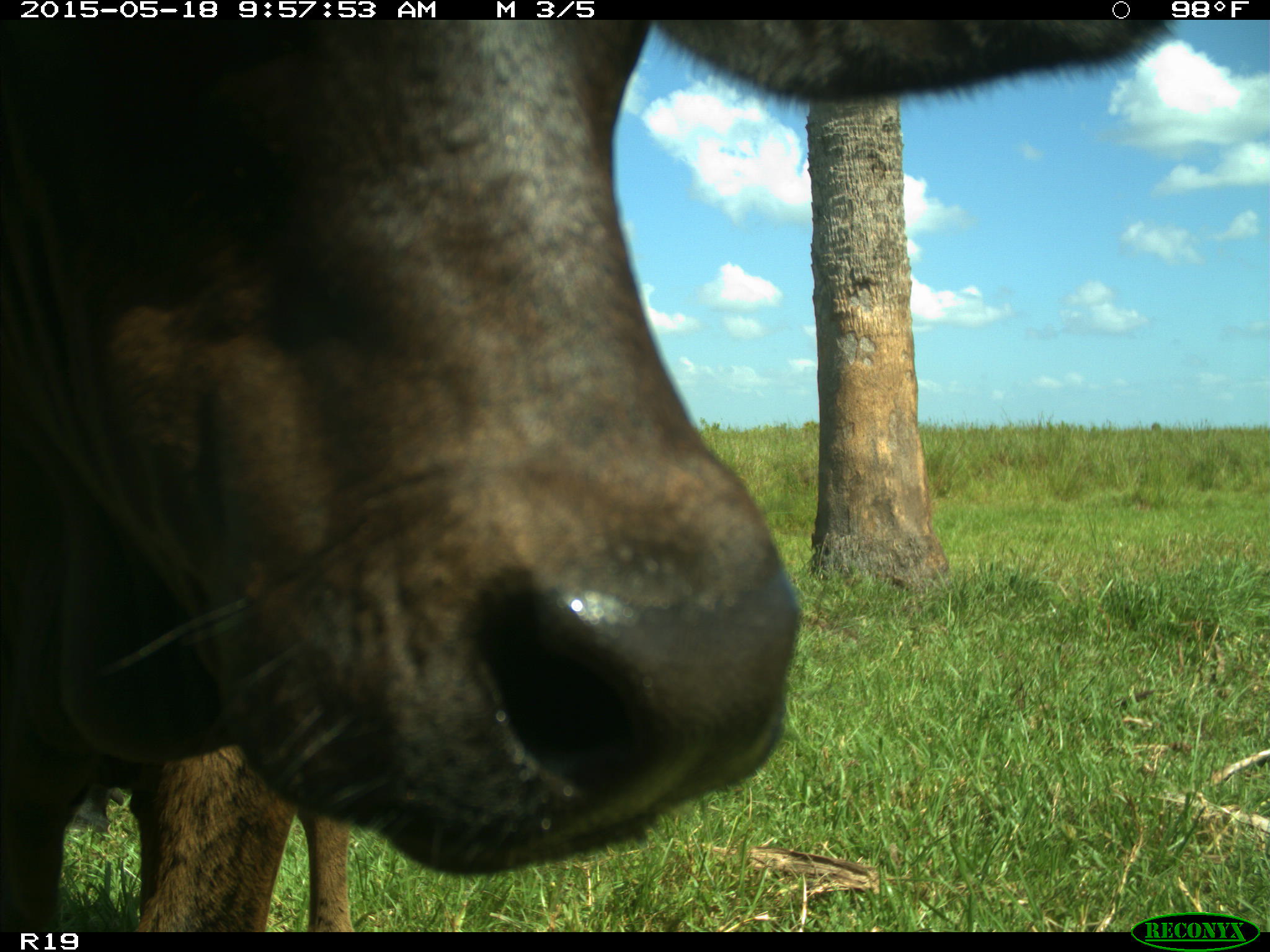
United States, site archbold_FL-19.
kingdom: Animalia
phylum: Chordata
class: Mammalia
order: Artiodactyla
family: Bovidae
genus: Bos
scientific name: Bos taurus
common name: domestic cow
Bos taurus (domestic cow).